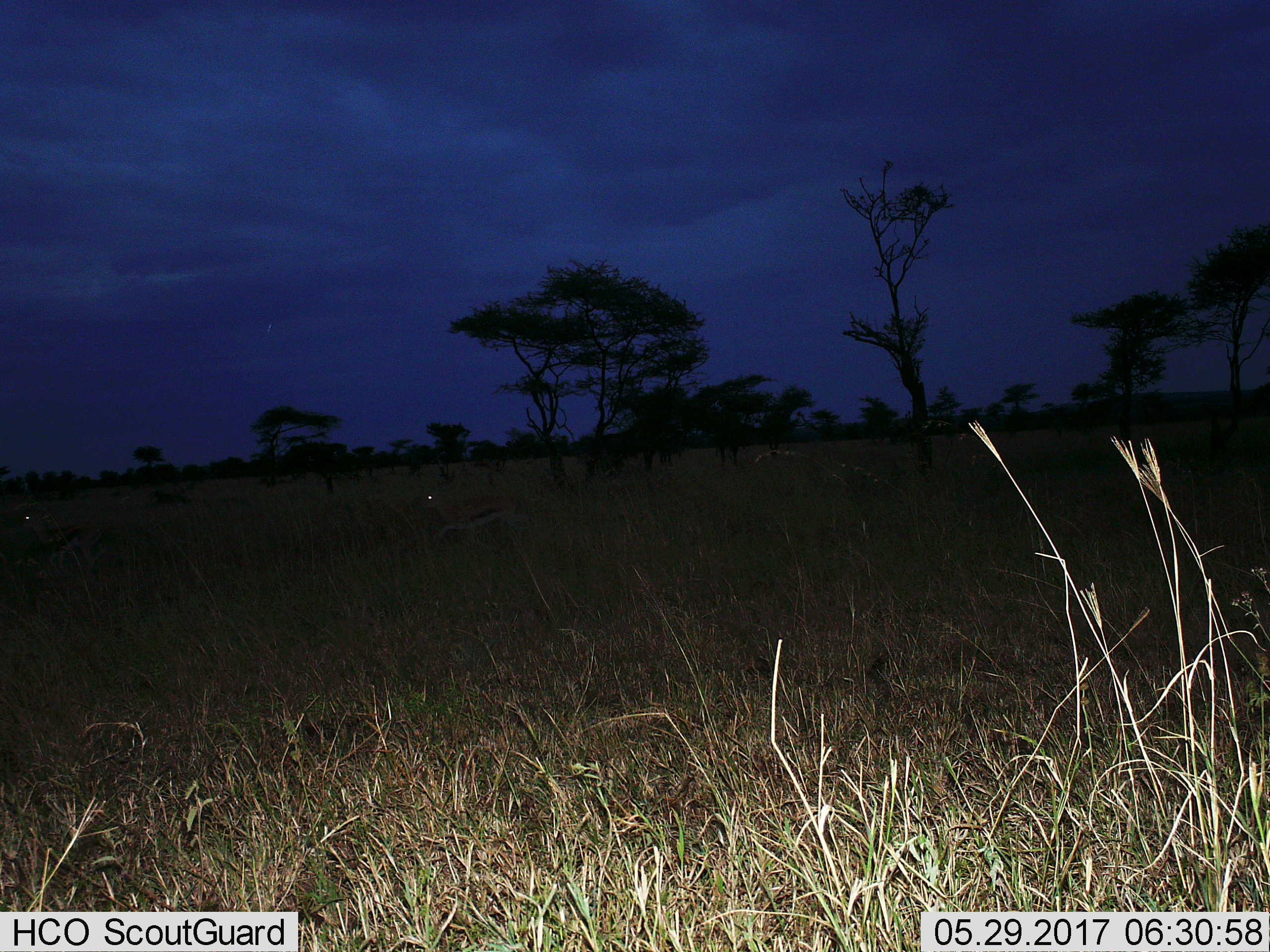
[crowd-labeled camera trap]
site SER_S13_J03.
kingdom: Animalia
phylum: Chordata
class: Mammalia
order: Artiodactyla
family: Bovidae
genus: Eudorcas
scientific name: Eudorcas thomsonii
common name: thomson's gazelle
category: gazellethomsons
Gazellethomsons (thomson's gazelle) (Eudorcas thomsonii), count 2. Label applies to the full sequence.